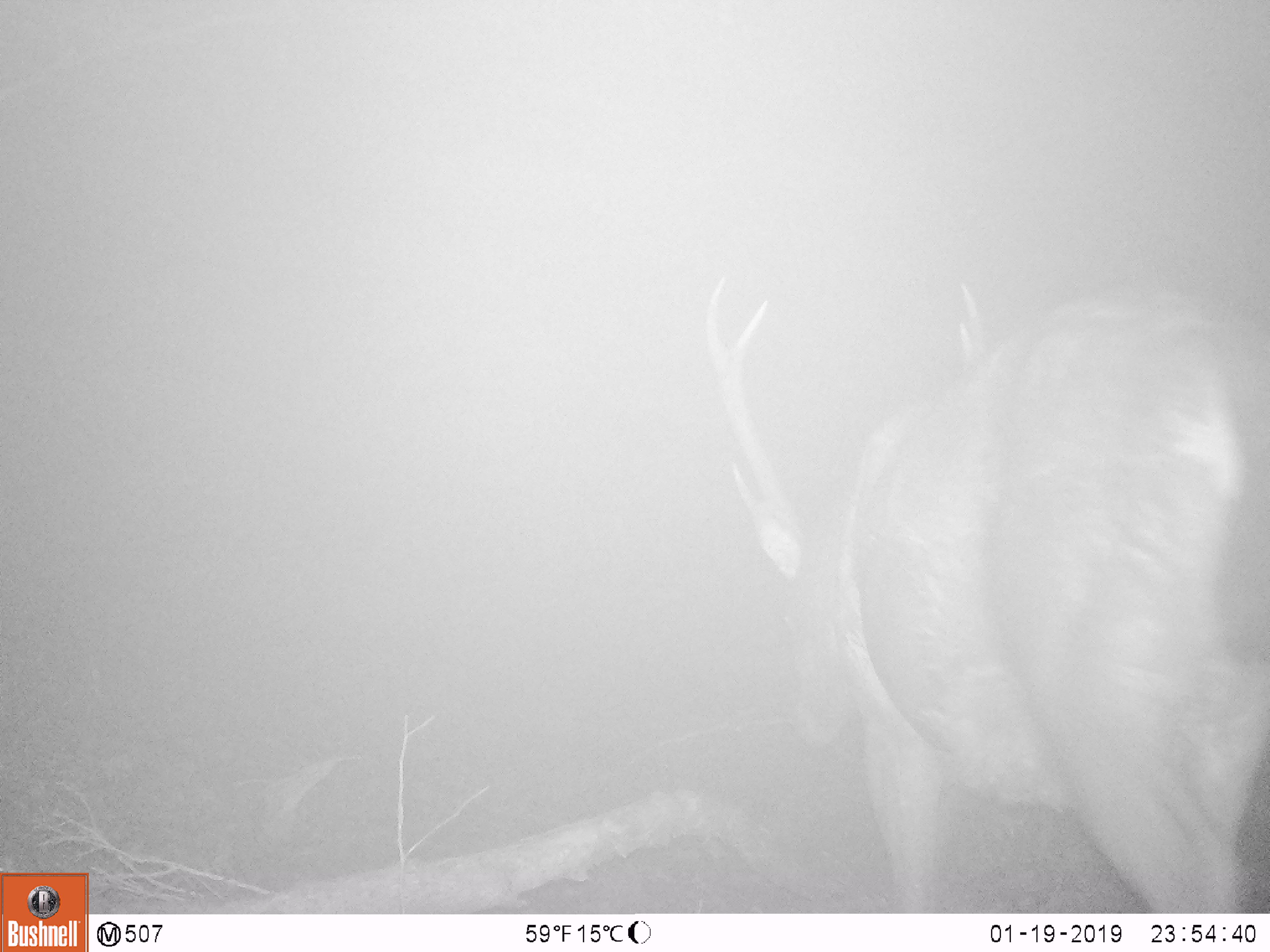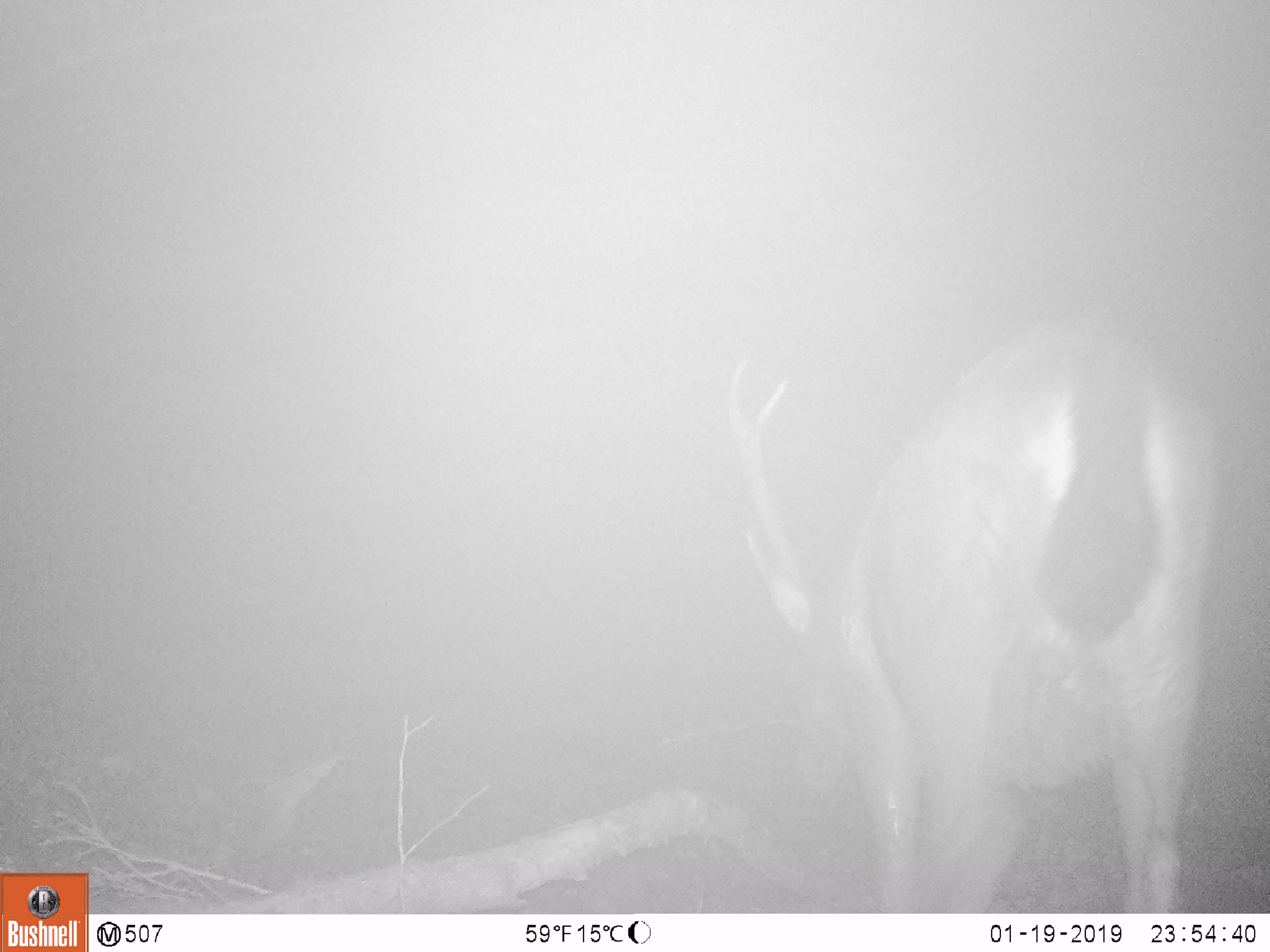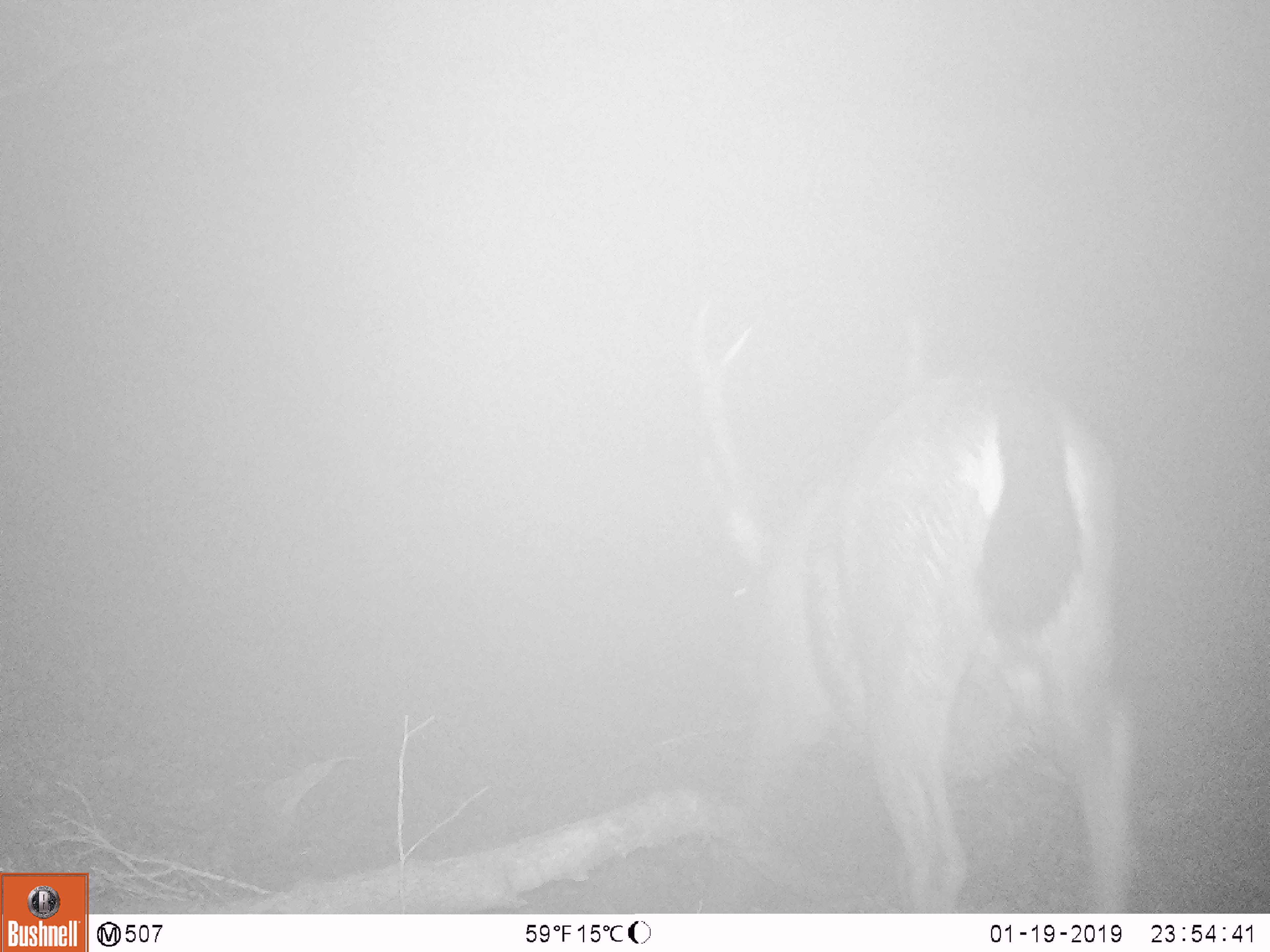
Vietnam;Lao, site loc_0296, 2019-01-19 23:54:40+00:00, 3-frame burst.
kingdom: Animalia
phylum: Chordata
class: Mammalia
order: Artiodactyla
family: Cervidae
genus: Rusa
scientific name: Rusa unicolor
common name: sambar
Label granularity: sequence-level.